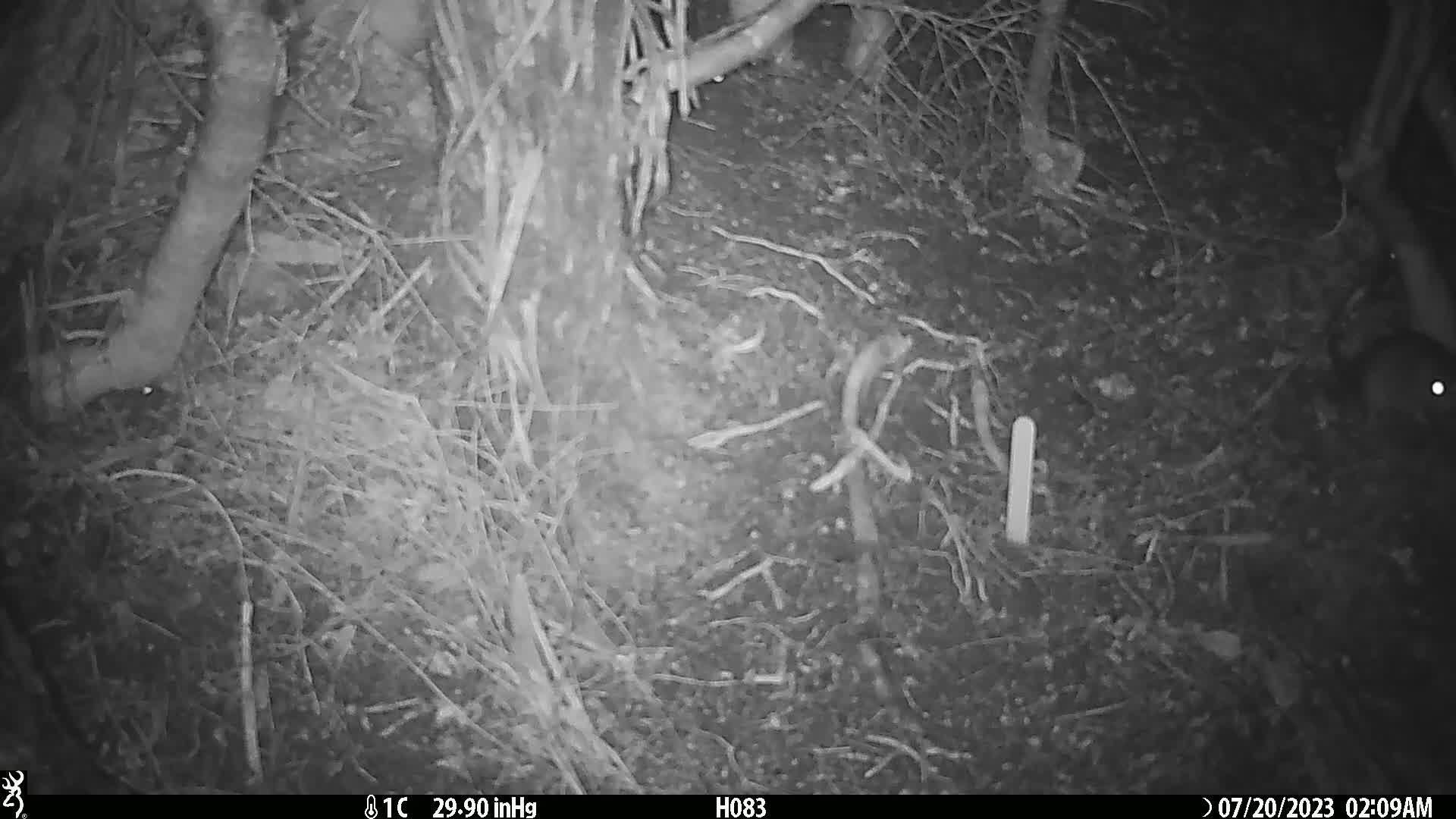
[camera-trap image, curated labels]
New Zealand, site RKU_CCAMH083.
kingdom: Animalia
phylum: Chordata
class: Mammalia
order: Rodentia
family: Muridae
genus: Rattus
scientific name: Rattus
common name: rat